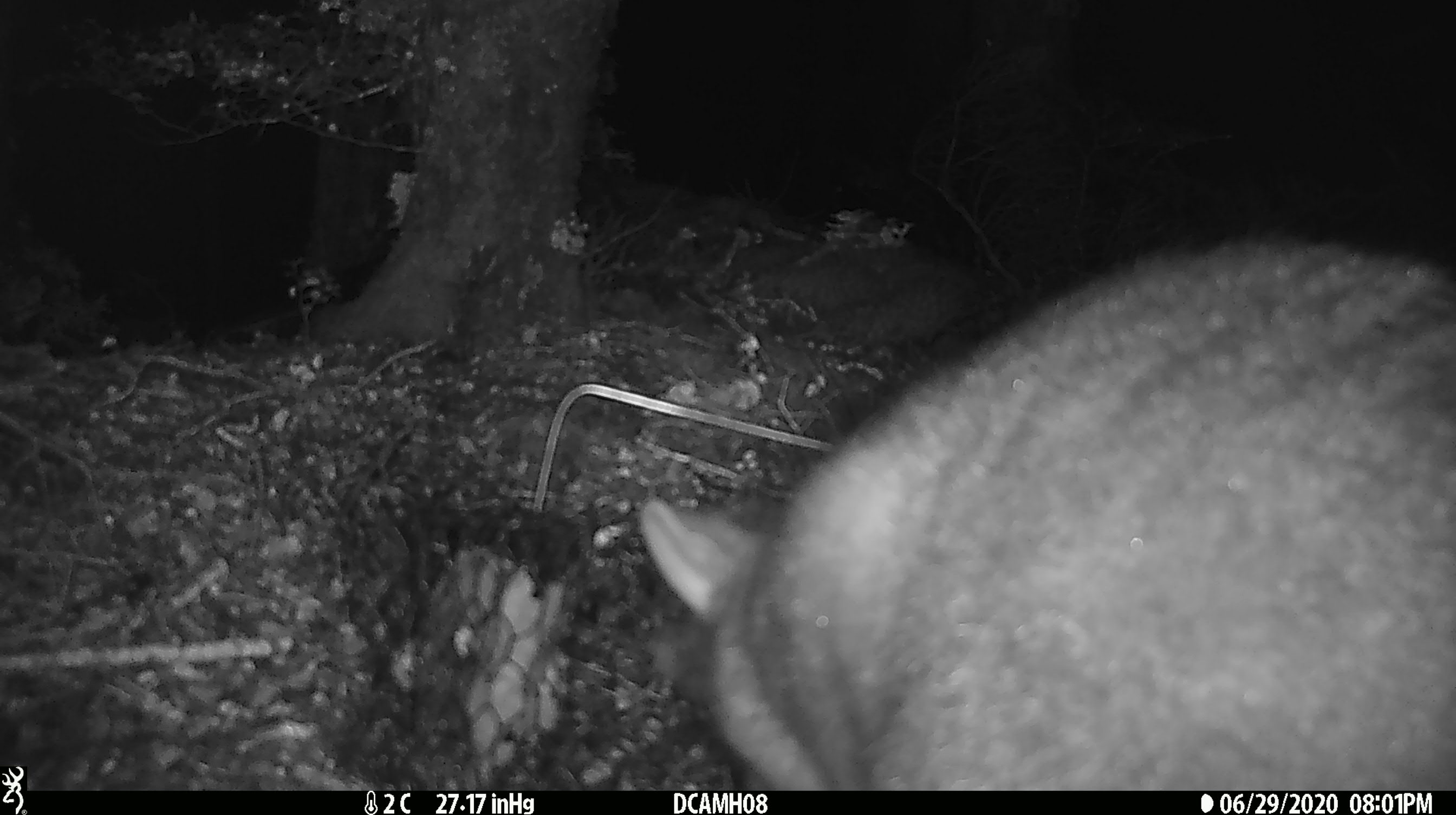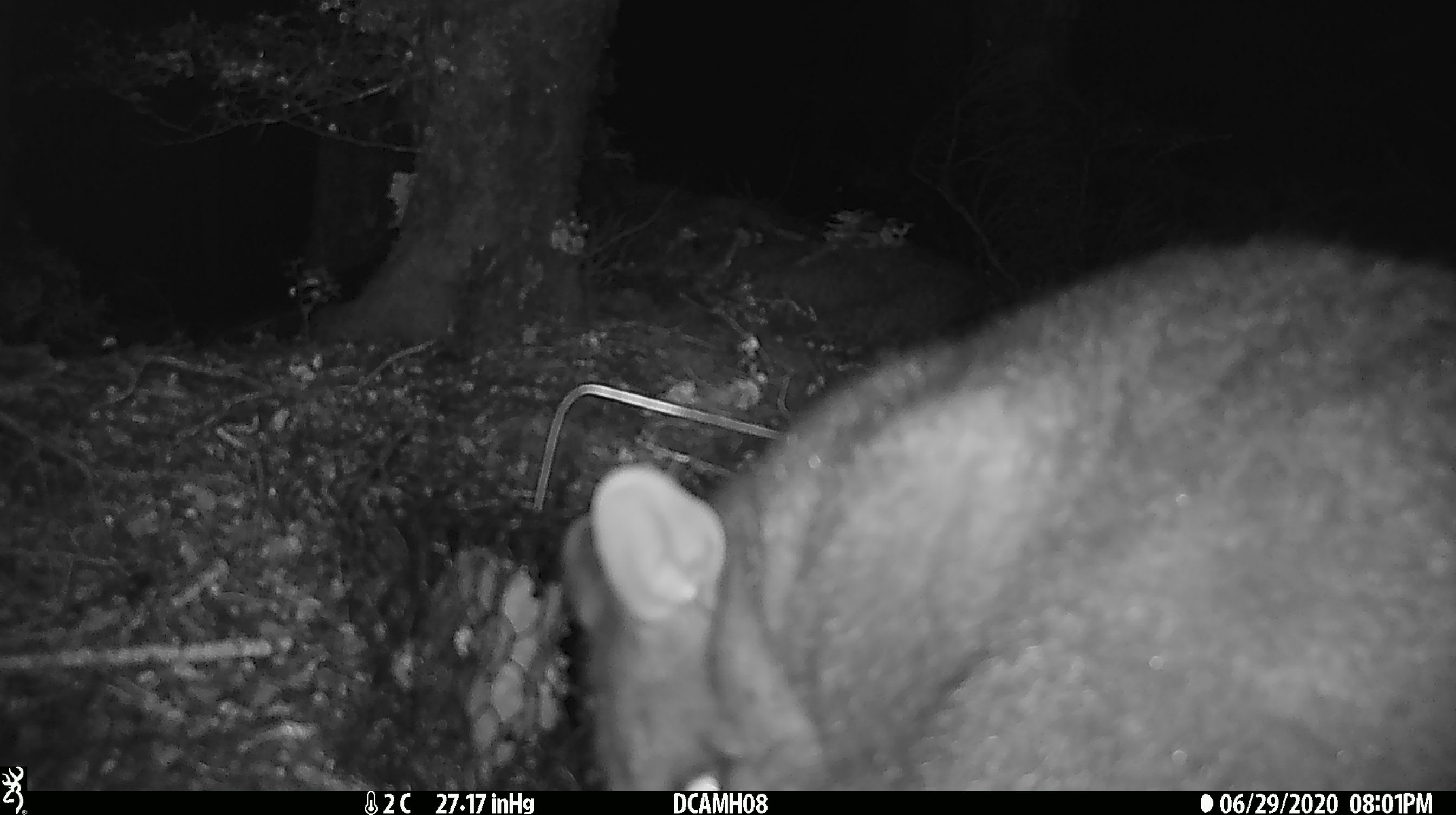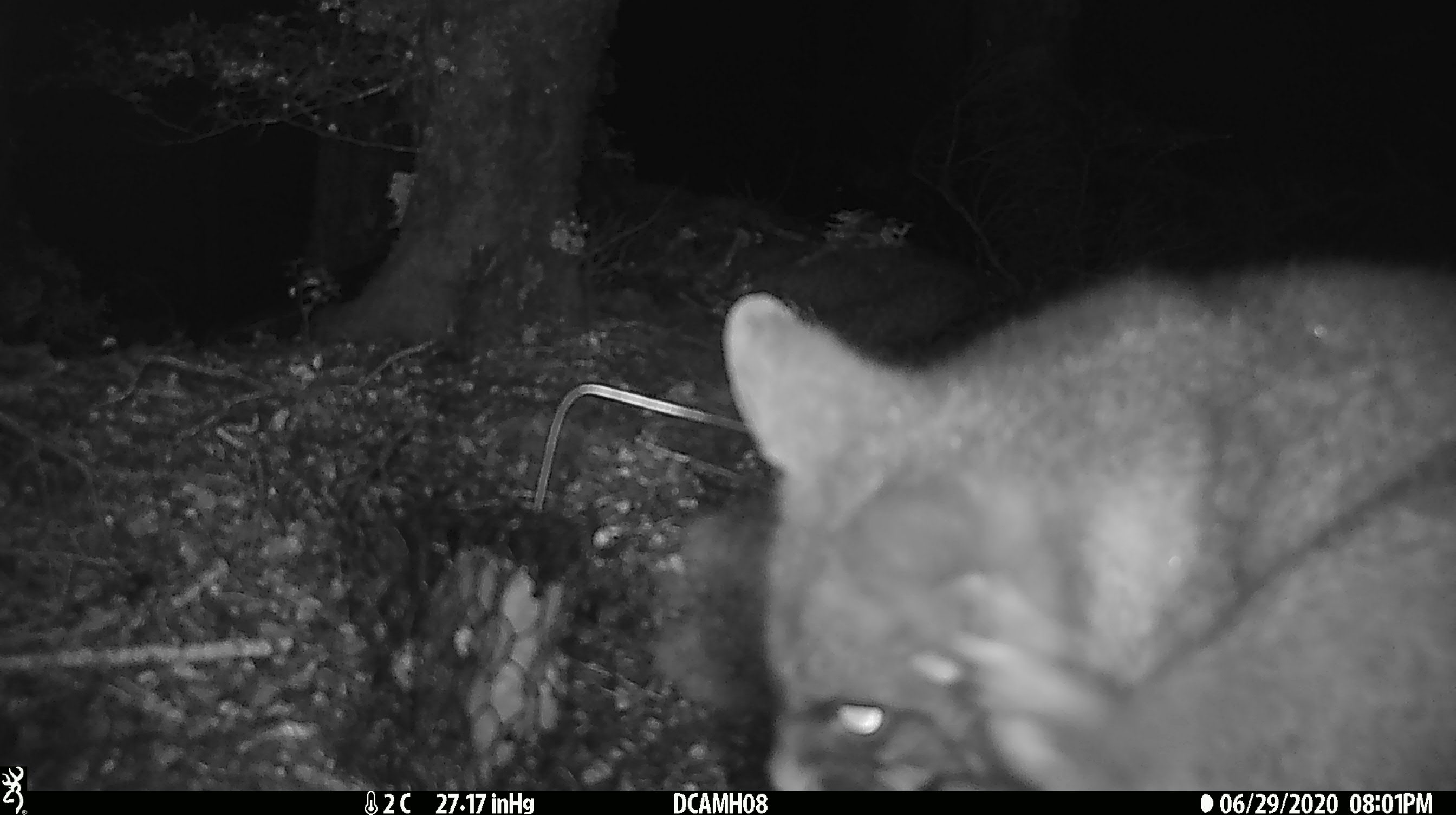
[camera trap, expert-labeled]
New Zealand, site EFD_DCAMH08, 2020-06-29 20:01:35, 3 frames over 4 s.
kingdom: Animalia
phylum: Chordata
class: Mammalia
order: Diprotodontia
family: Phalangeridae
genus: Trichosurus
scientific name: Trichosurus vulpecula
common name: common brushtail possum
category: possum